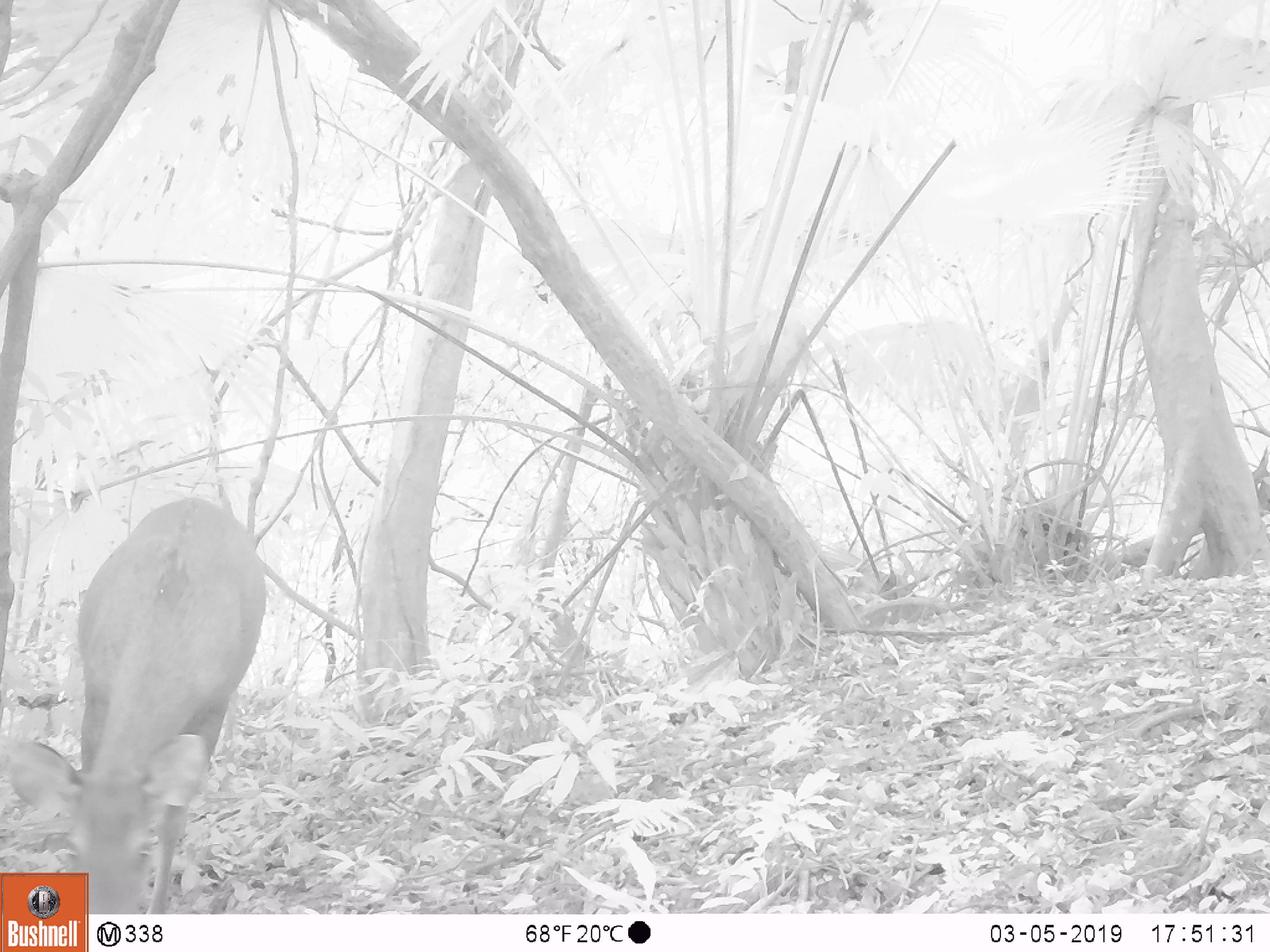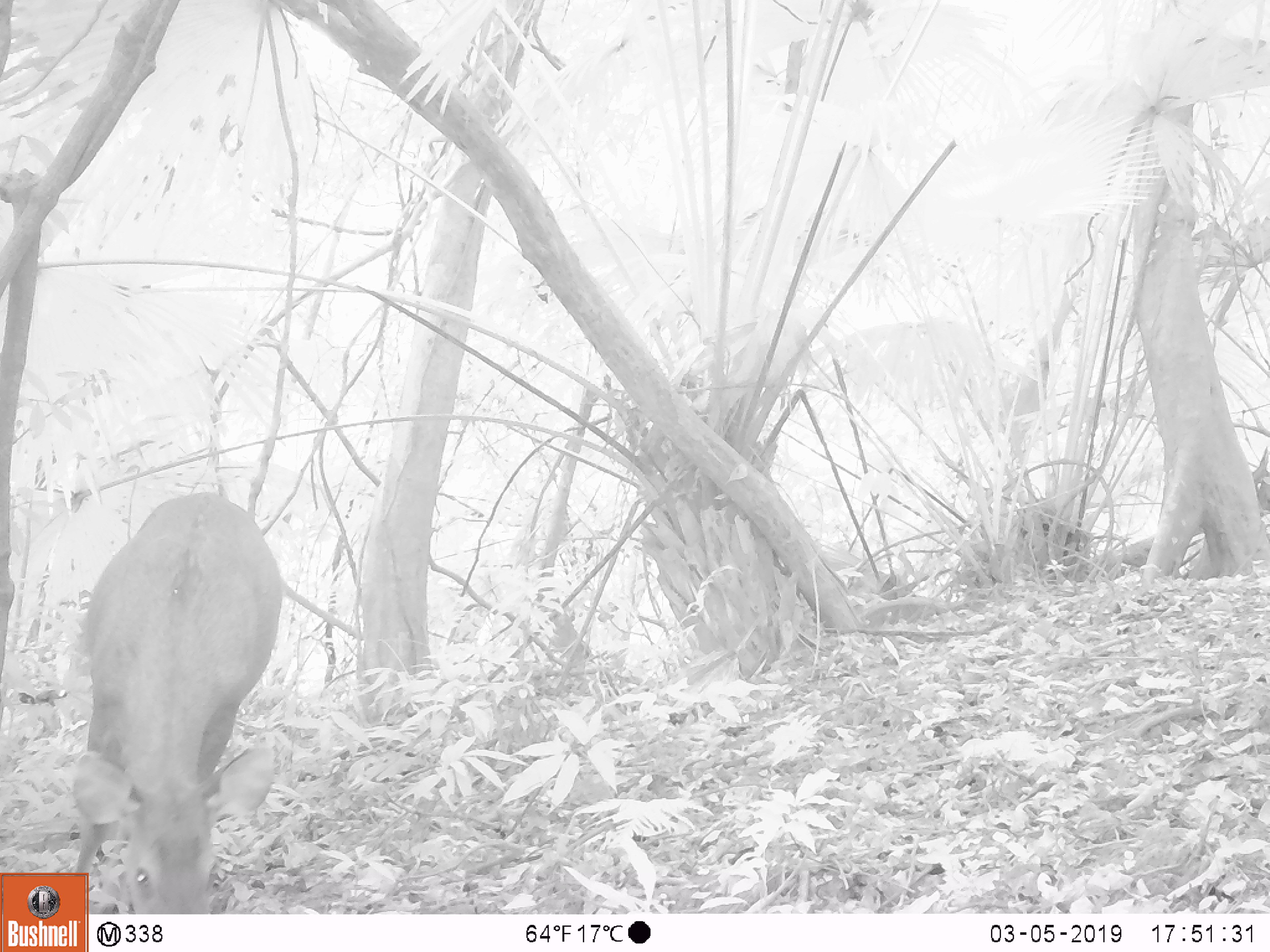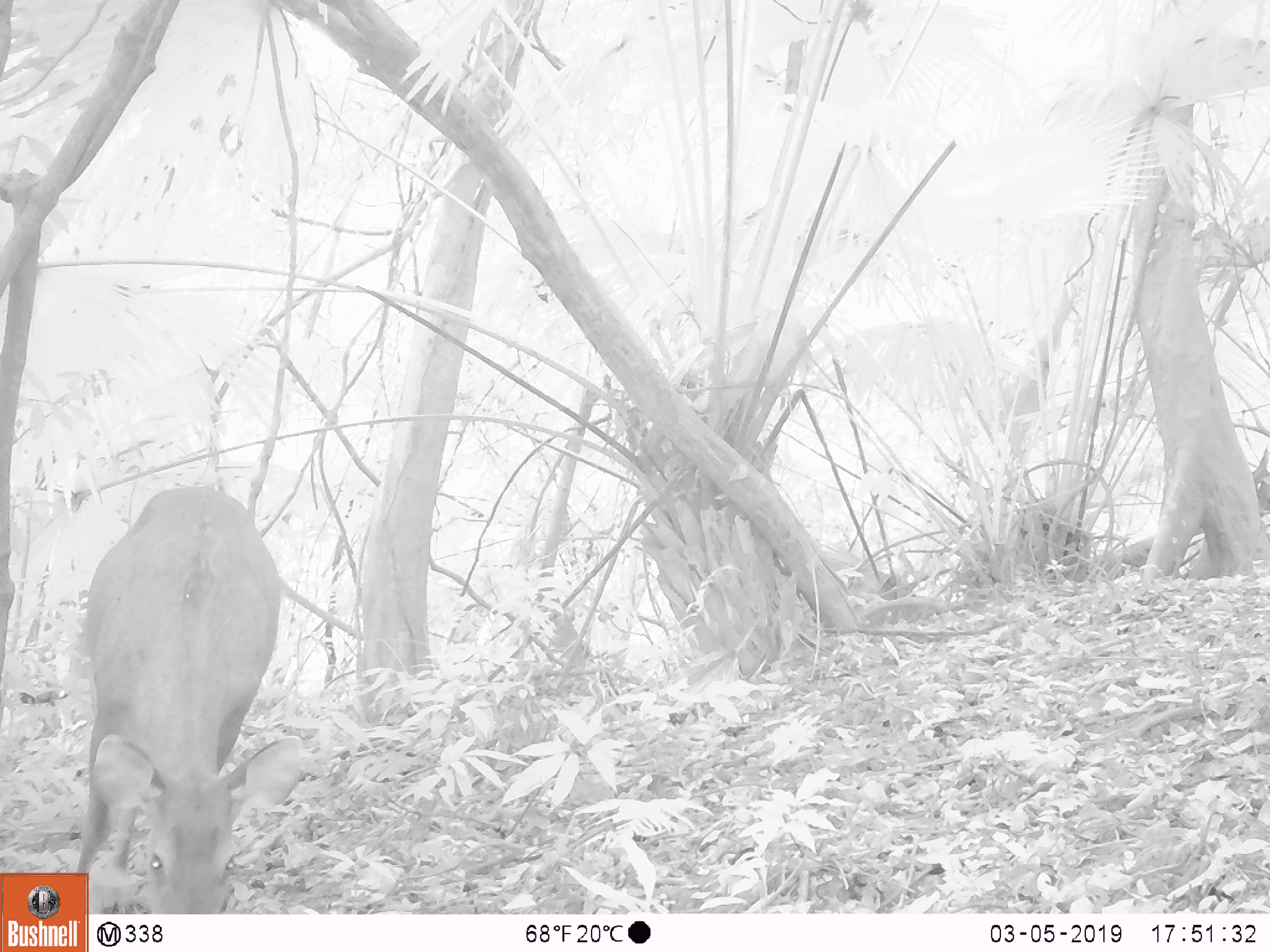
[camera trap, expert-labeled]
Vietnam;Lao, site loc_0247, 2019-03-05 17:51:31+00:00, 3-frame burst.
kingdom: Animalia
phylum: Chordata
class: Mammalia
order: Artiodactyla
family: Cervidae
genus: Rusa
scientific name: Rusa unicolor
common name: sambar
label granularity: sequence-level